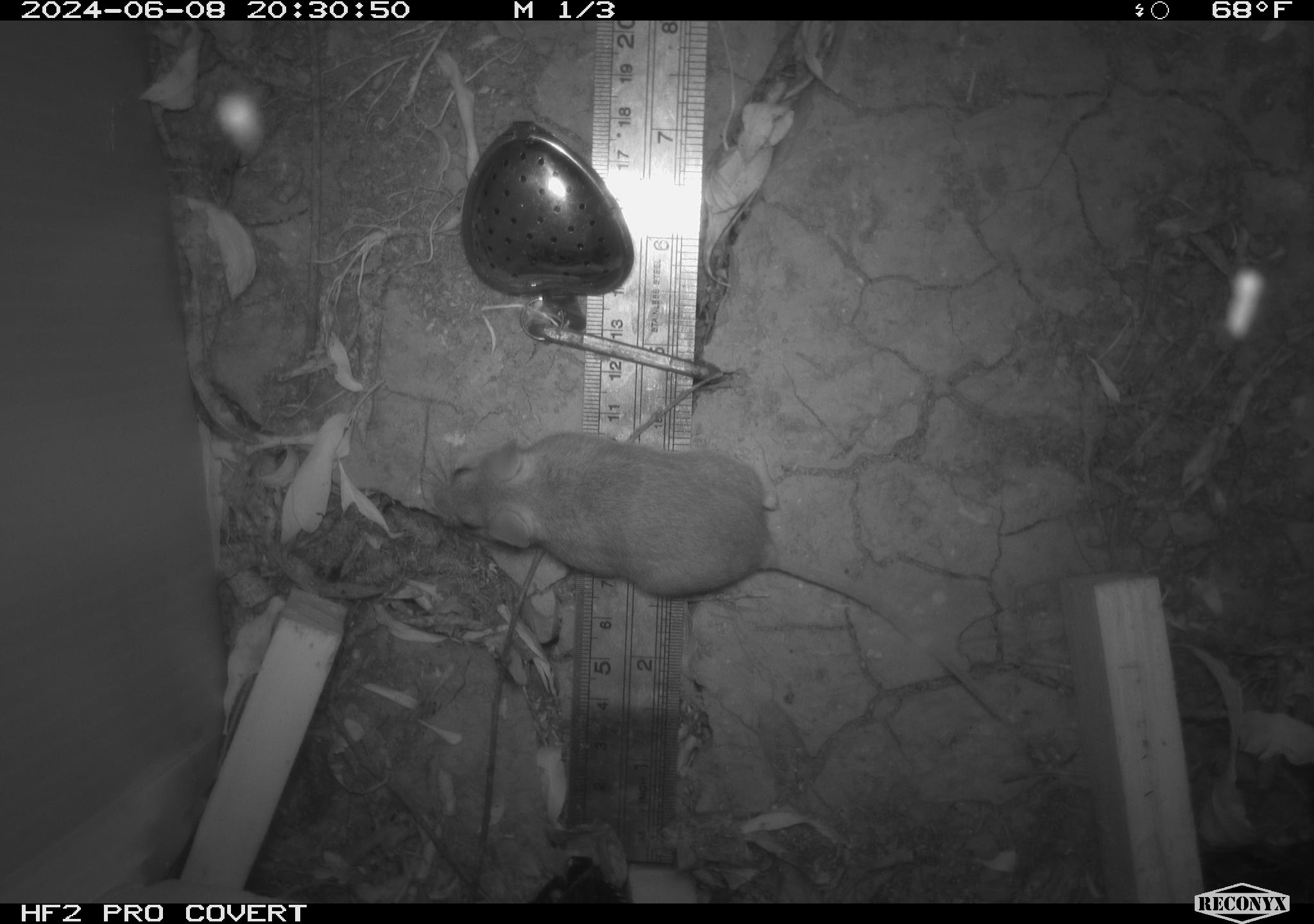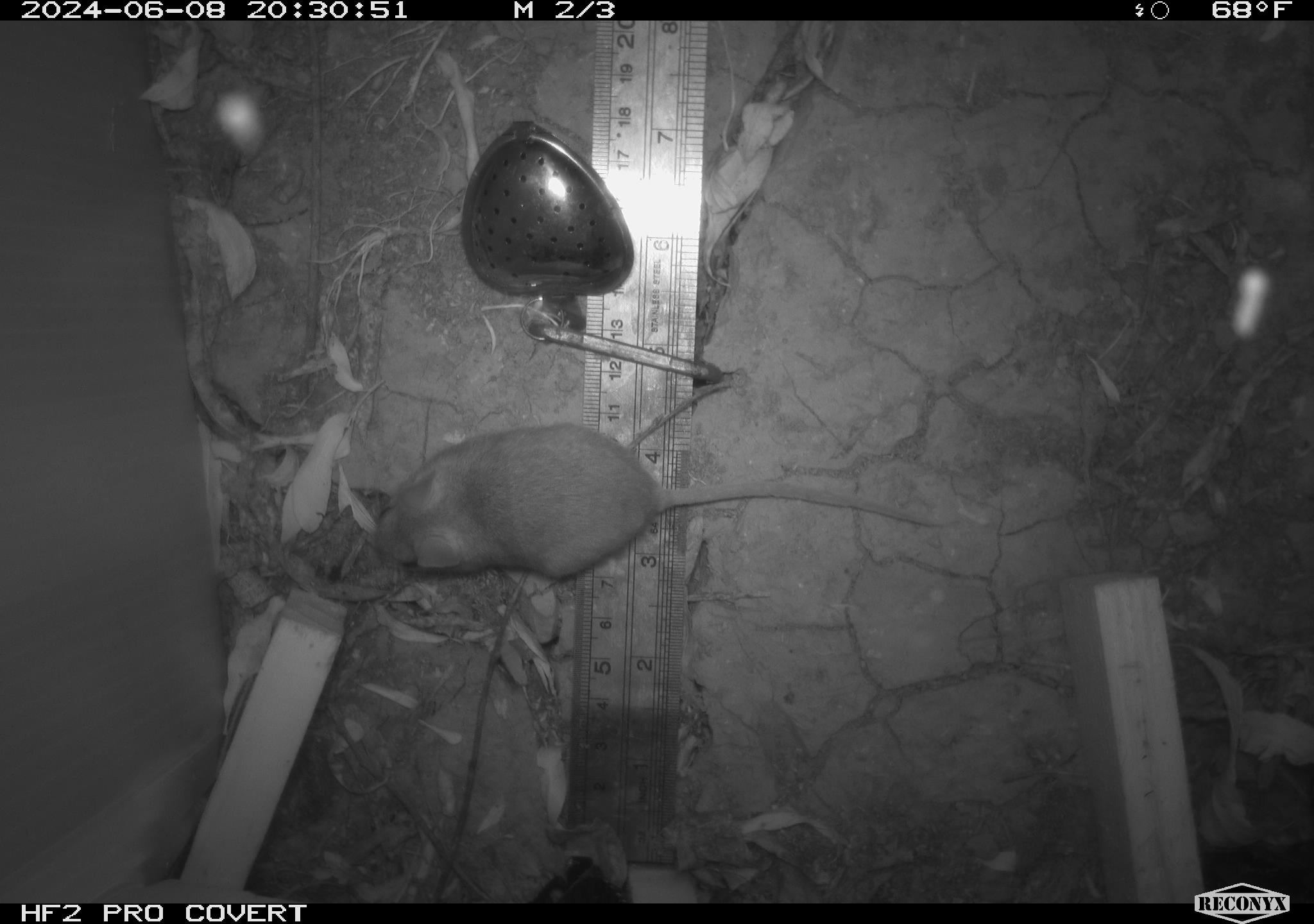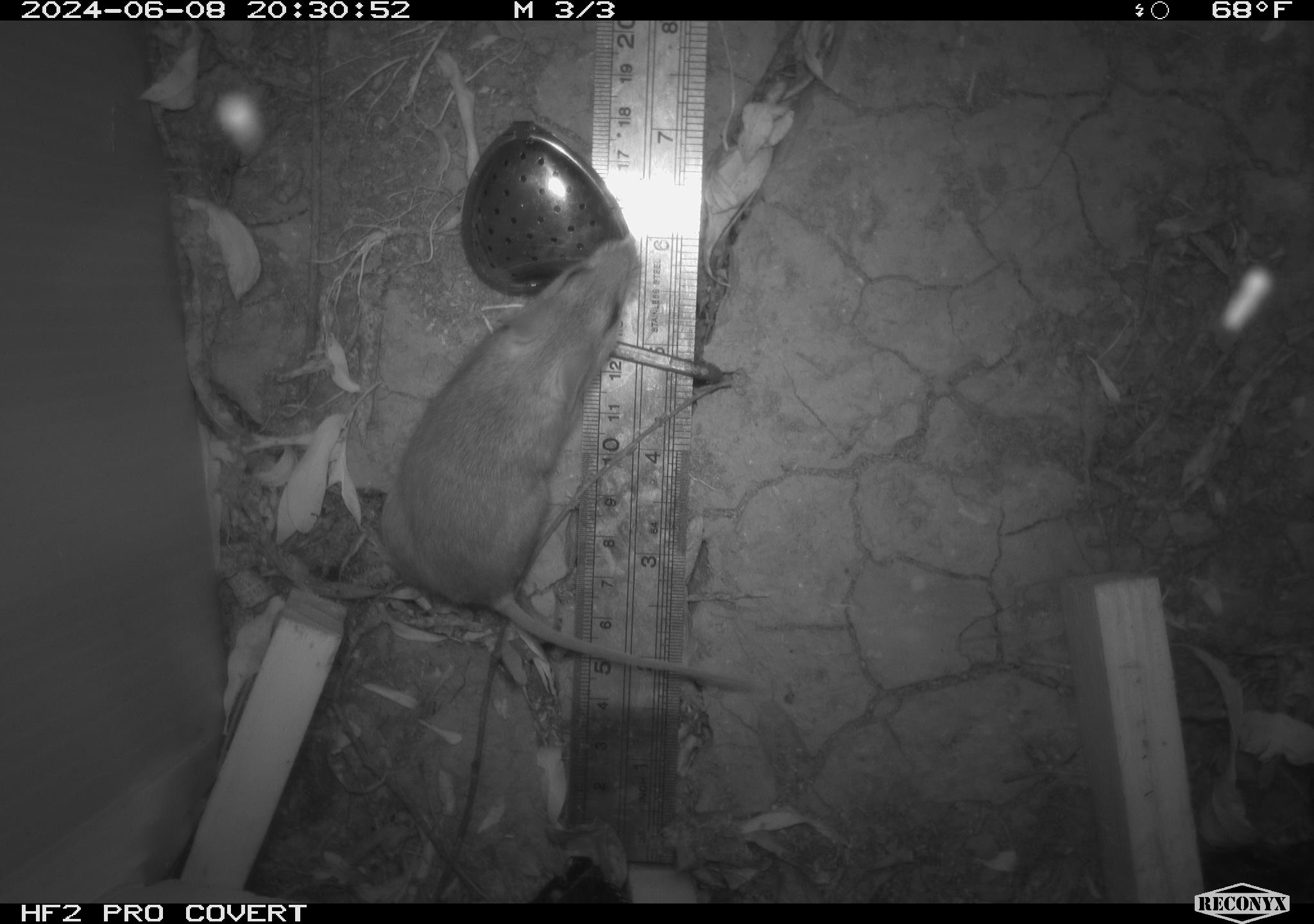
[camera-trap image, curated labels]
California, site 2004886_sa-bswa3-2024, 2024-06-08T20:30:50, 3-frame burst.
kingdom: Animalia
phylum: Chordata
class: Mammalia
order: Rodentia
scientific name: Rodentia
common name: mouse species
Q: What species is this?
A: Mouse species (Rodentia).